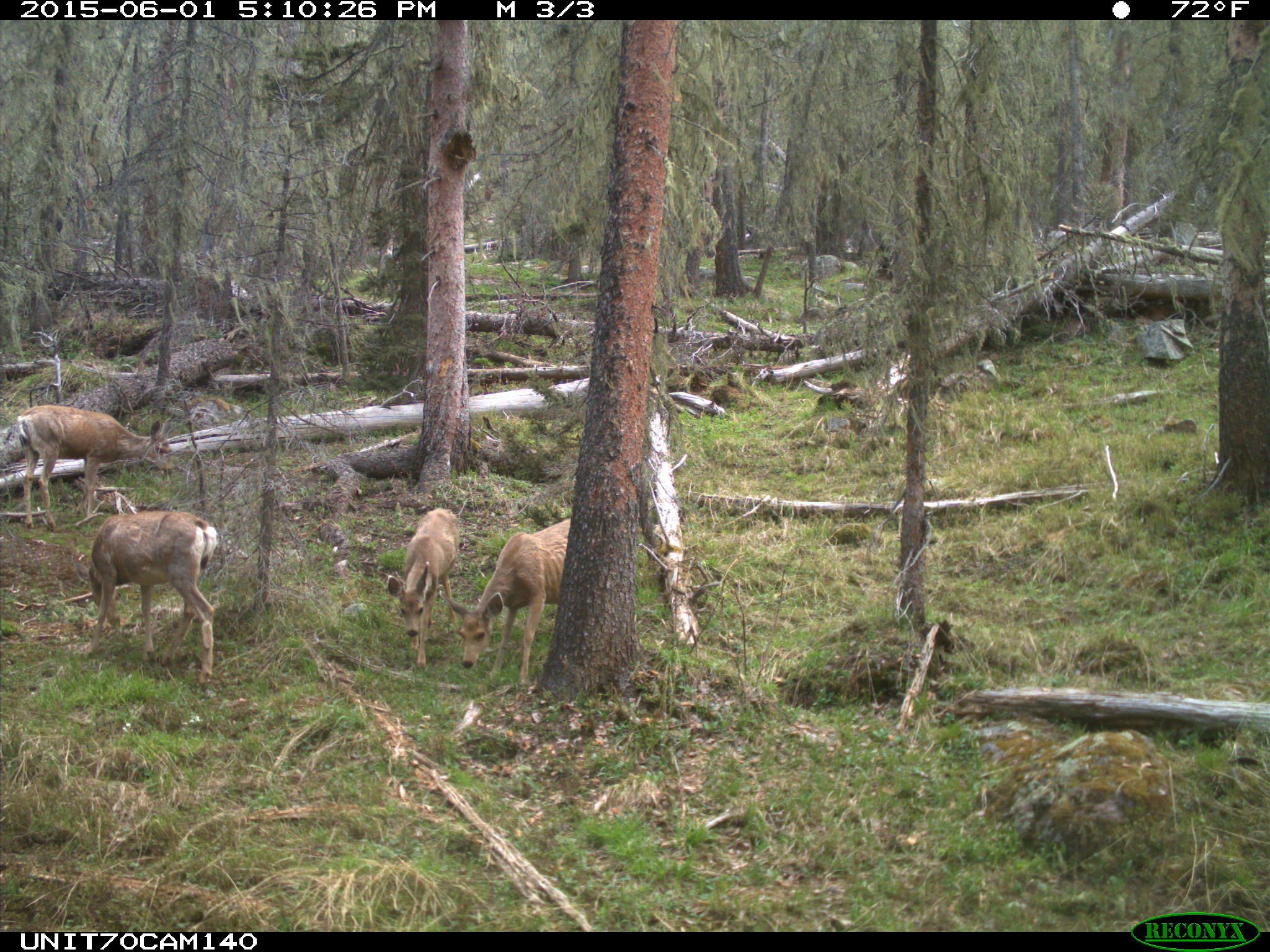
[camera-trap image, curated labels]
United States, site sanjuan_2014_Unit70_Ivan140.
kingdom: Animalia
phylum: Chordata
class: Mammalia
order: Artiodactyla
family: Cervidae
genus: Odocoileus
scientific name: Odocoileus hemionus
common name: mule deer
Odocoileus hemionus (mule deer).